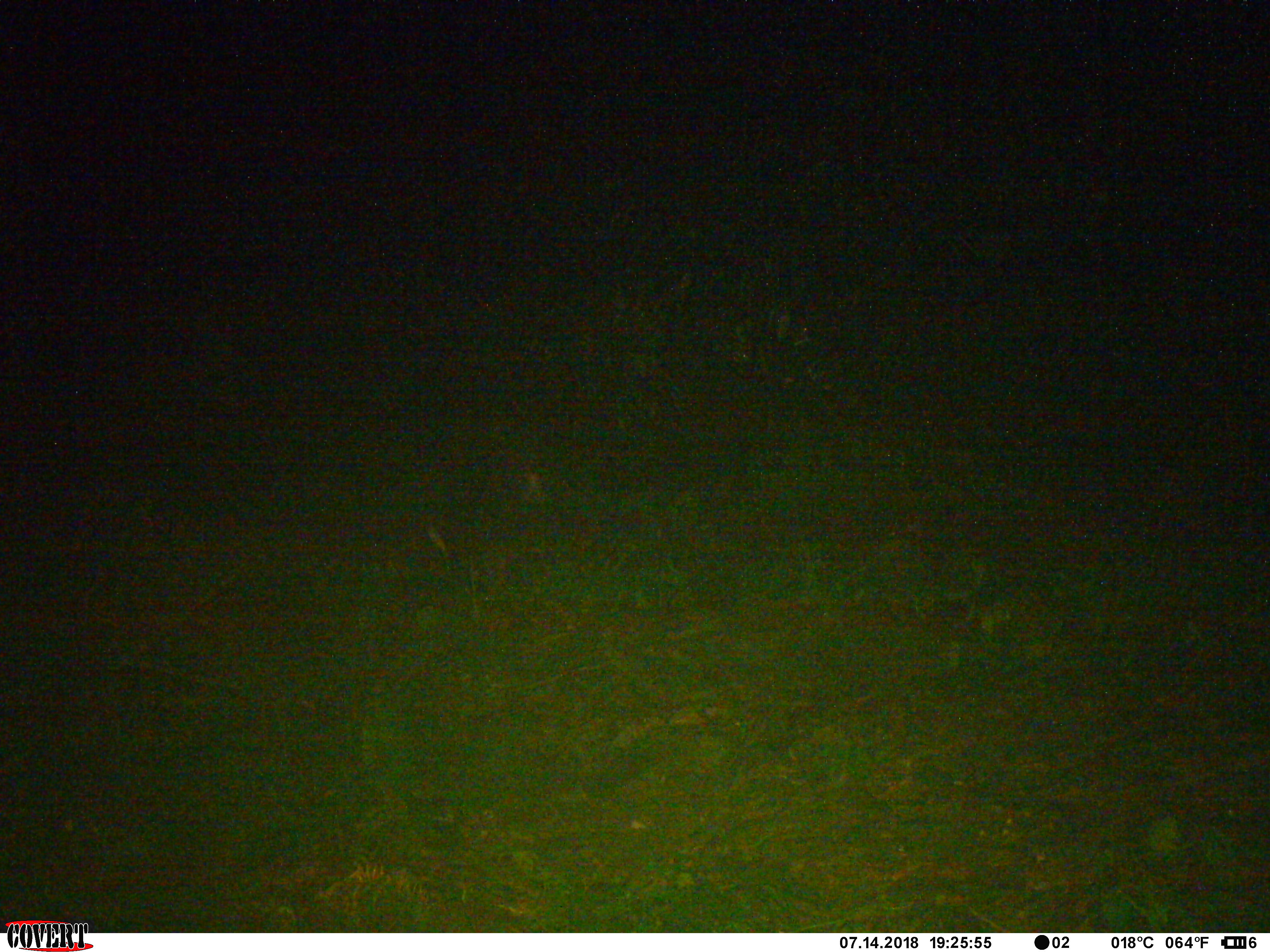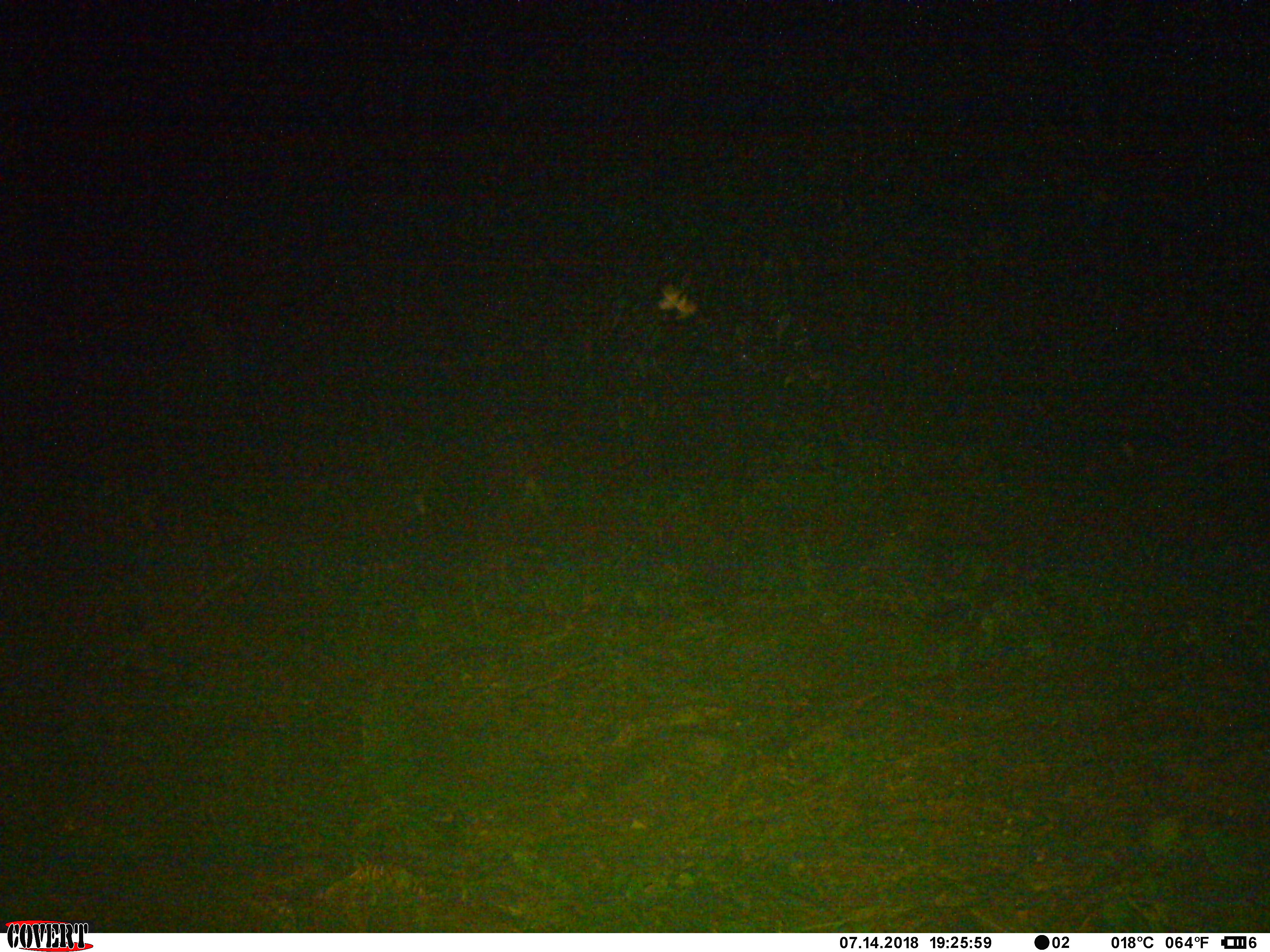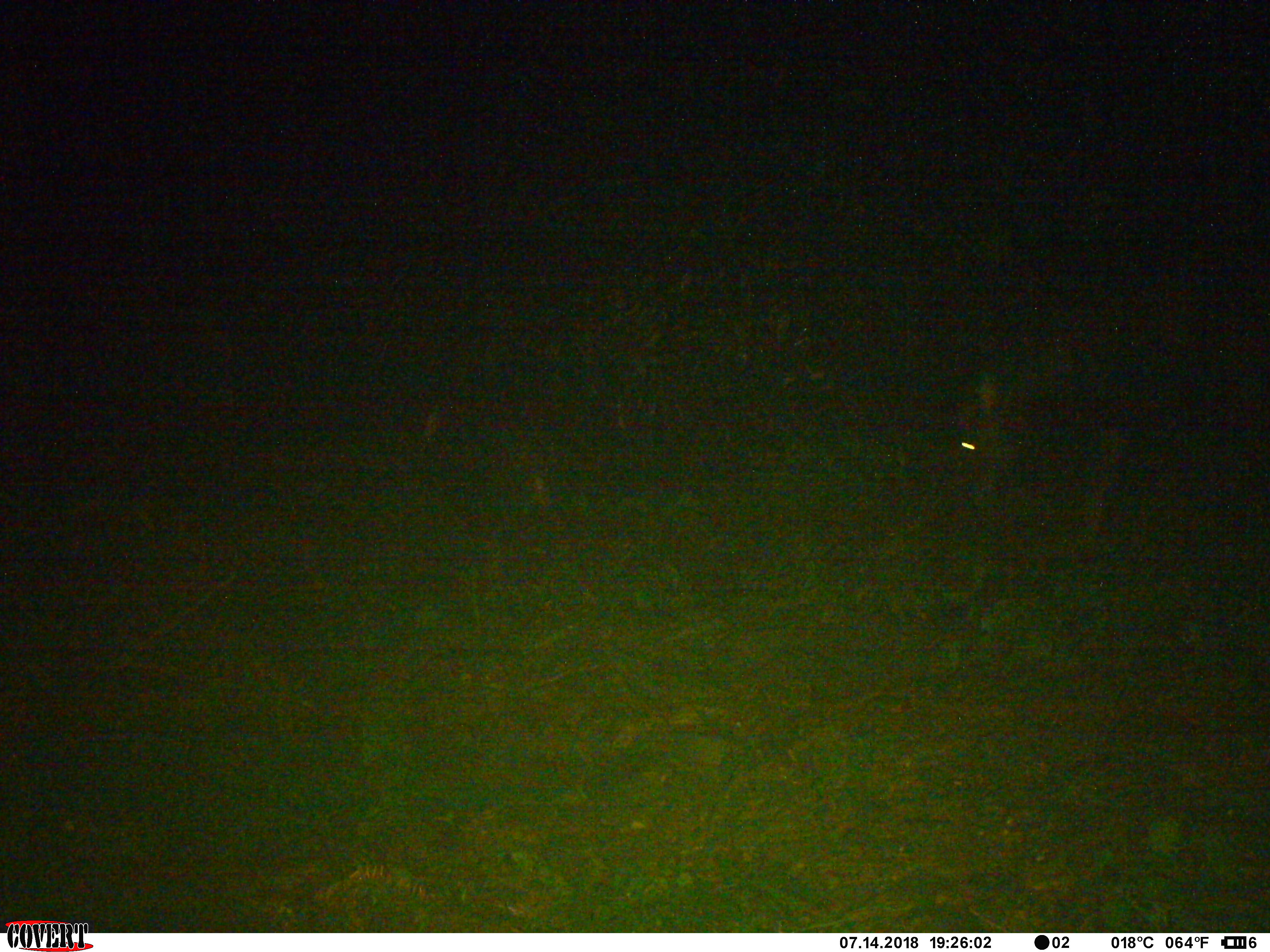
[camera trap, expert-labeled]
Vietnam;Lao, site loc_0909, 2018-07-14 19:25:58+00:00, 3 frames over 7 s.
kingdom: Animalia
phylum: Chordata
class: Mammalia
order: Artiodactyla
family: Bovidae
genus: Capricornis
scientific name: Capricornis sumatraensis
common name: chinese serow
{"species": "chinese serow (Capricornis sumatraensis)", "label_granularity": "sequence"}